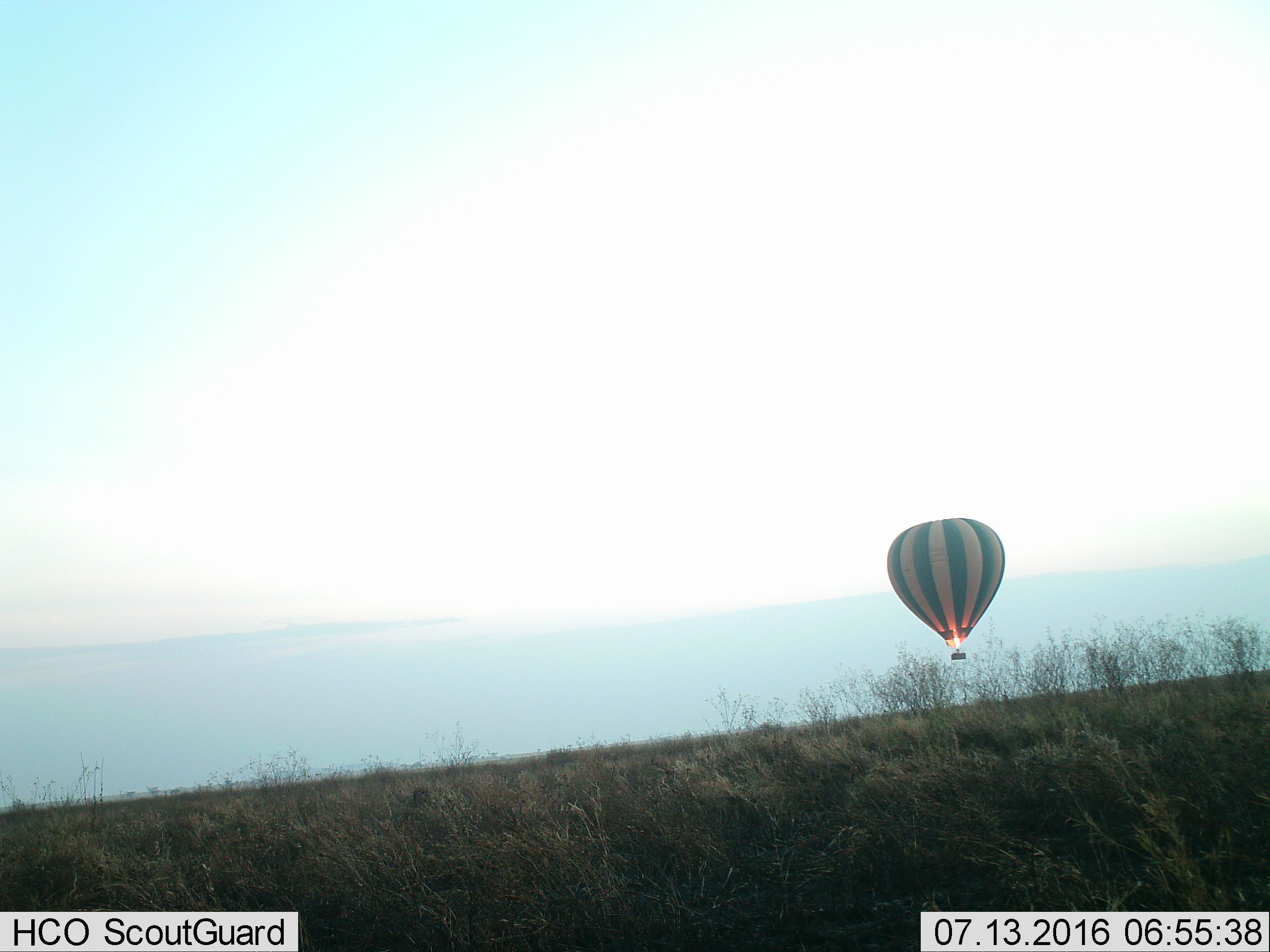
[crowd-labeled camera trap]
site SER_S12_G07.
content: unidentified animal